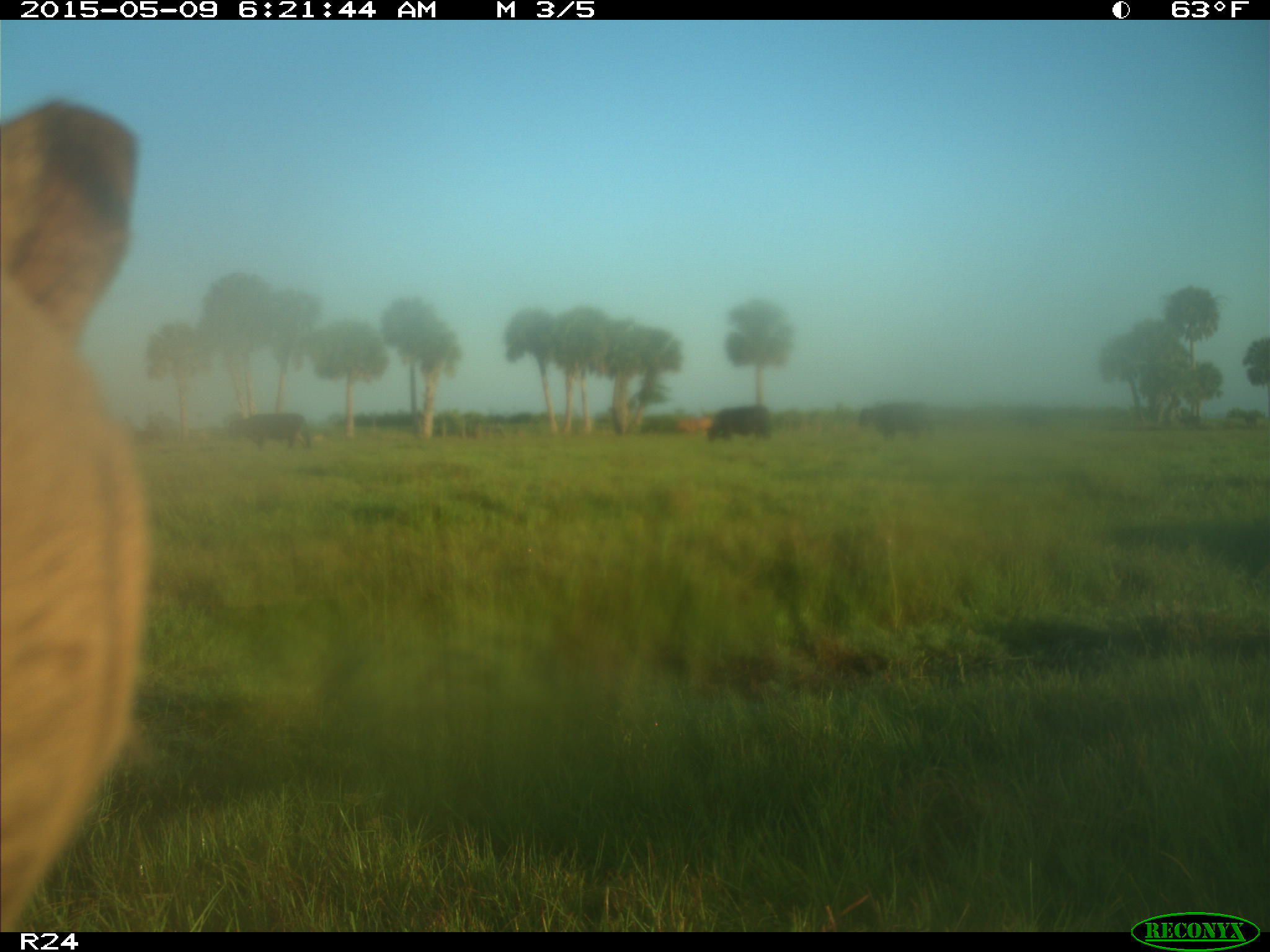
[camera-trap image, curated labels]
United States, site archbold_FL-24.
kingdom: Animalia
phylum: Chordata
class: Mammalia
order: Artiodactyla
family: Bovidae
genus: Bos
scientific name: Bos taurus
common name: domestic cow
Bos taurus (domestic cow).